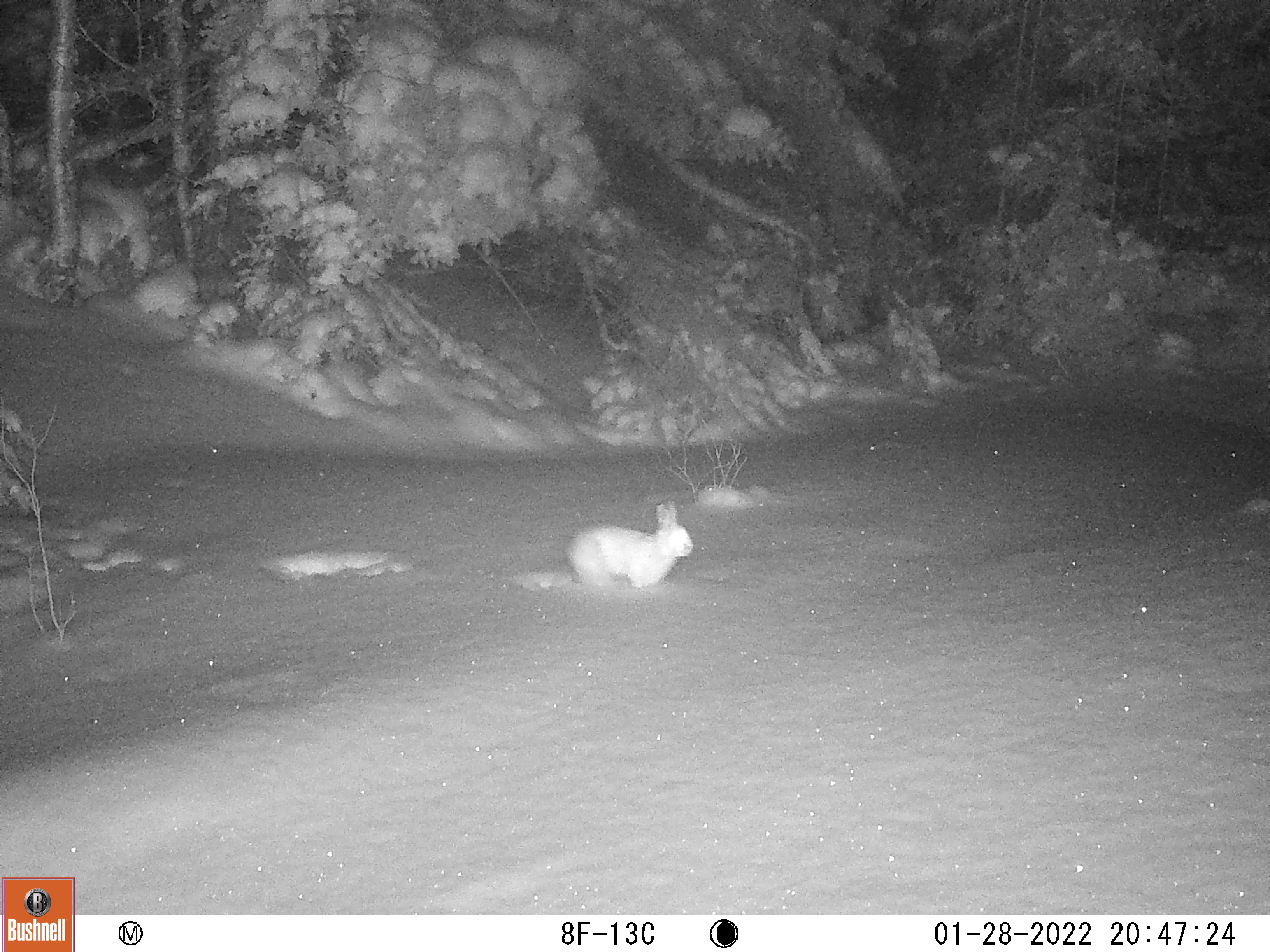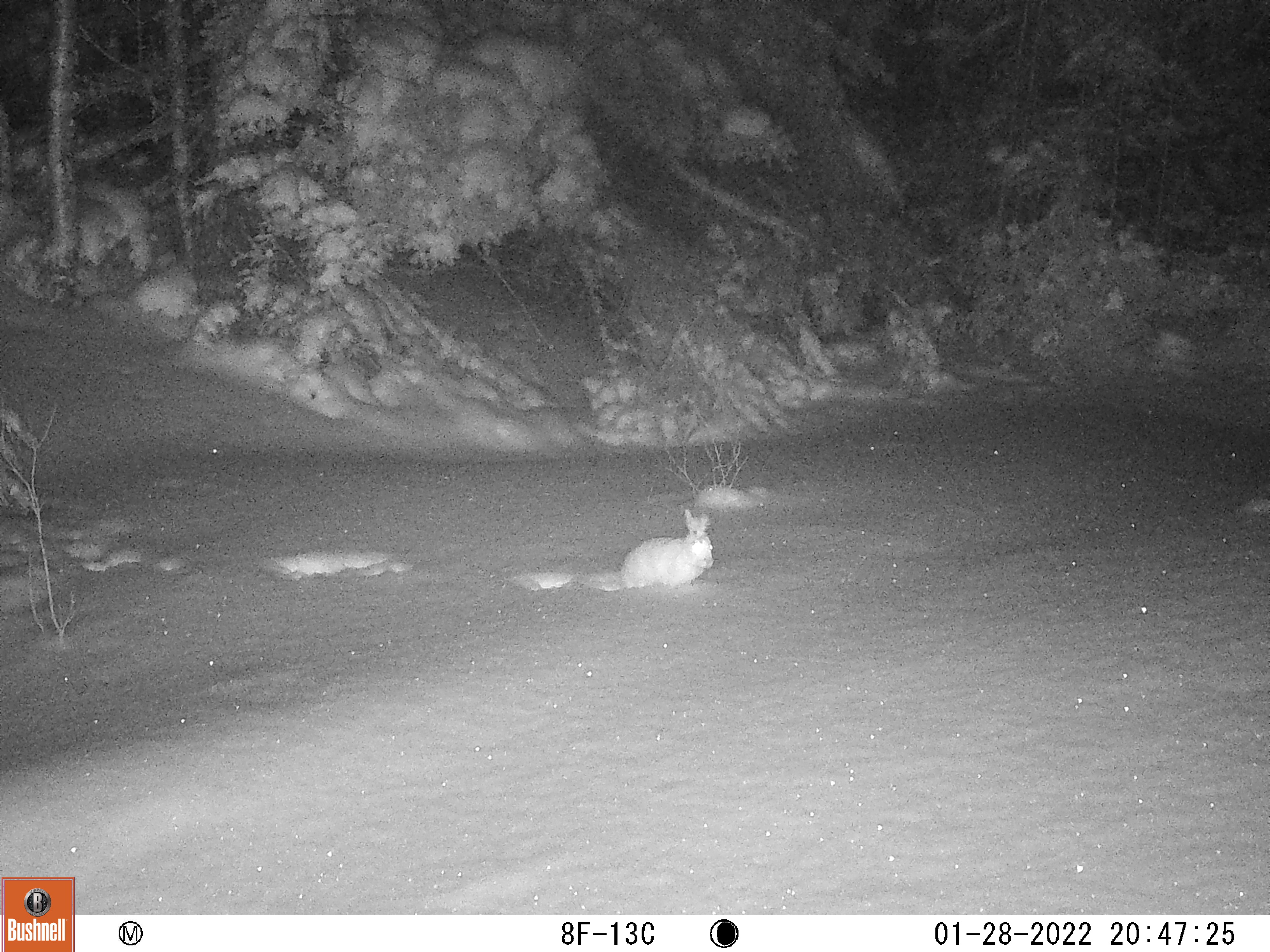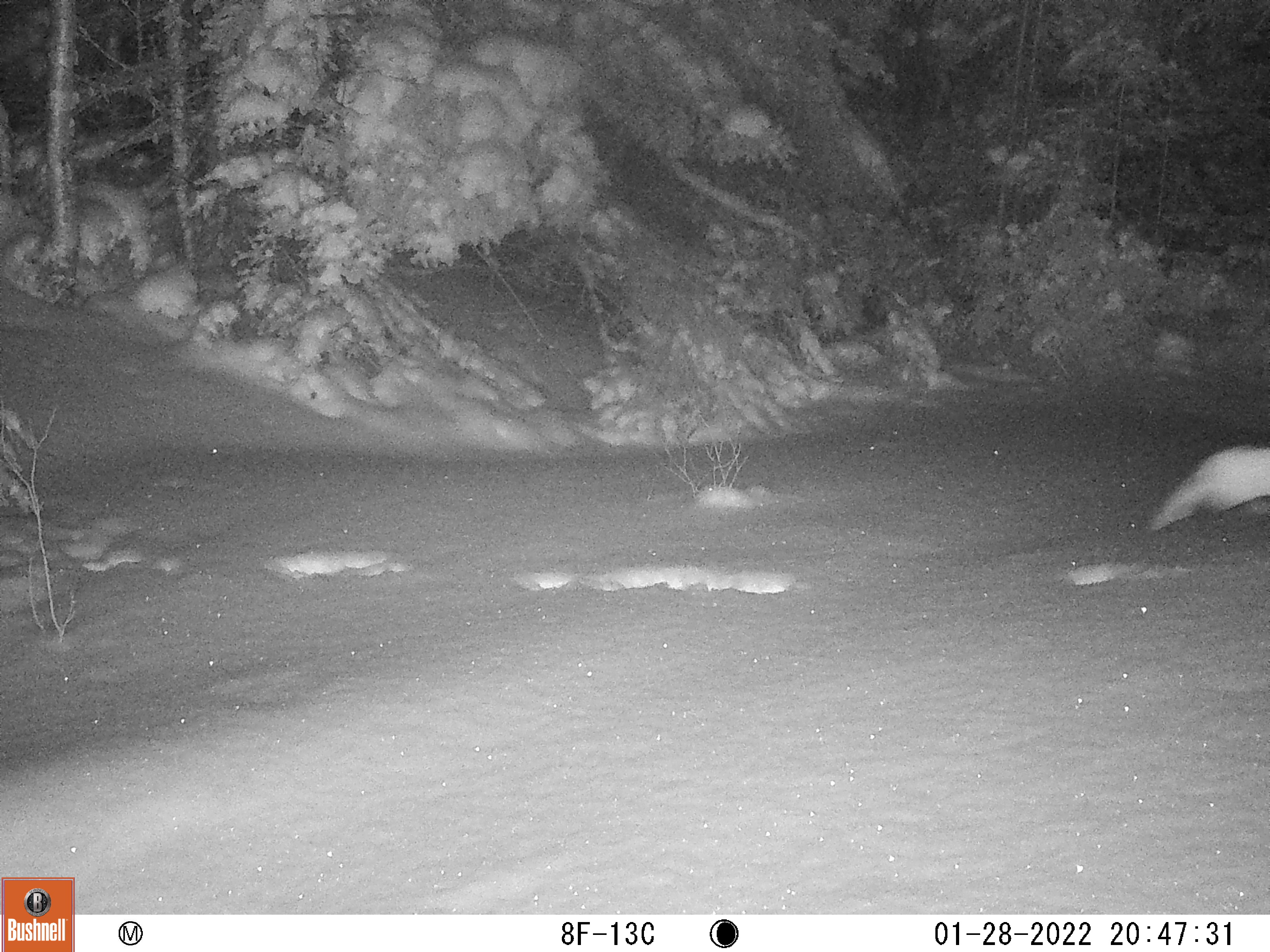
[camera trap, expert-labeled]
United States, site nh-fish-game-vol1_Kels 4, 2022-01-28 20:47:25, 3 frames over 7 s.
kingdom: Animalia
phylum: Chordata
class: Mammalia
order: Lagomorpha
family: Leporidae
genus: Lepus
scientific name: Lepus americanus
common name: snowshoe hare